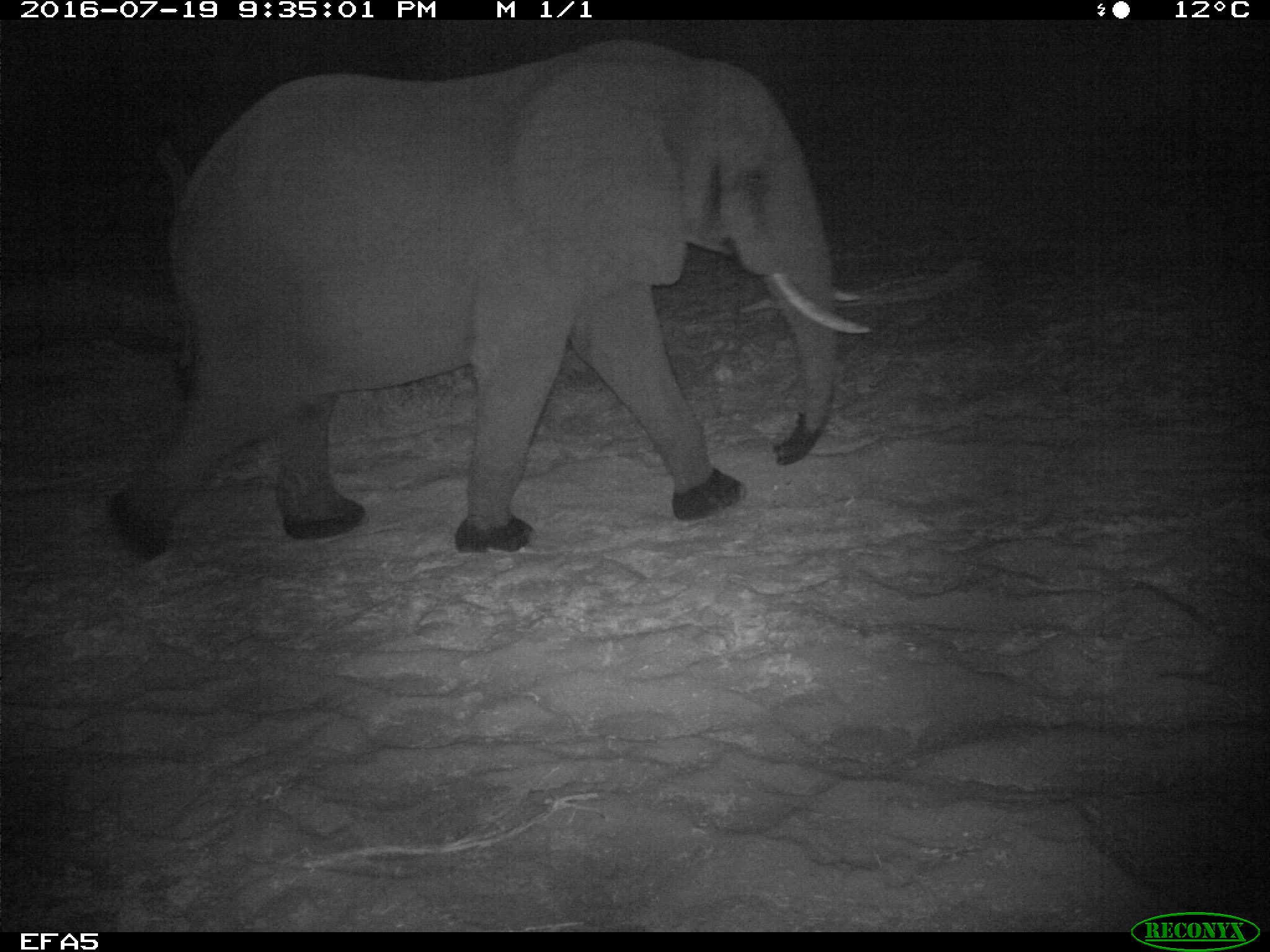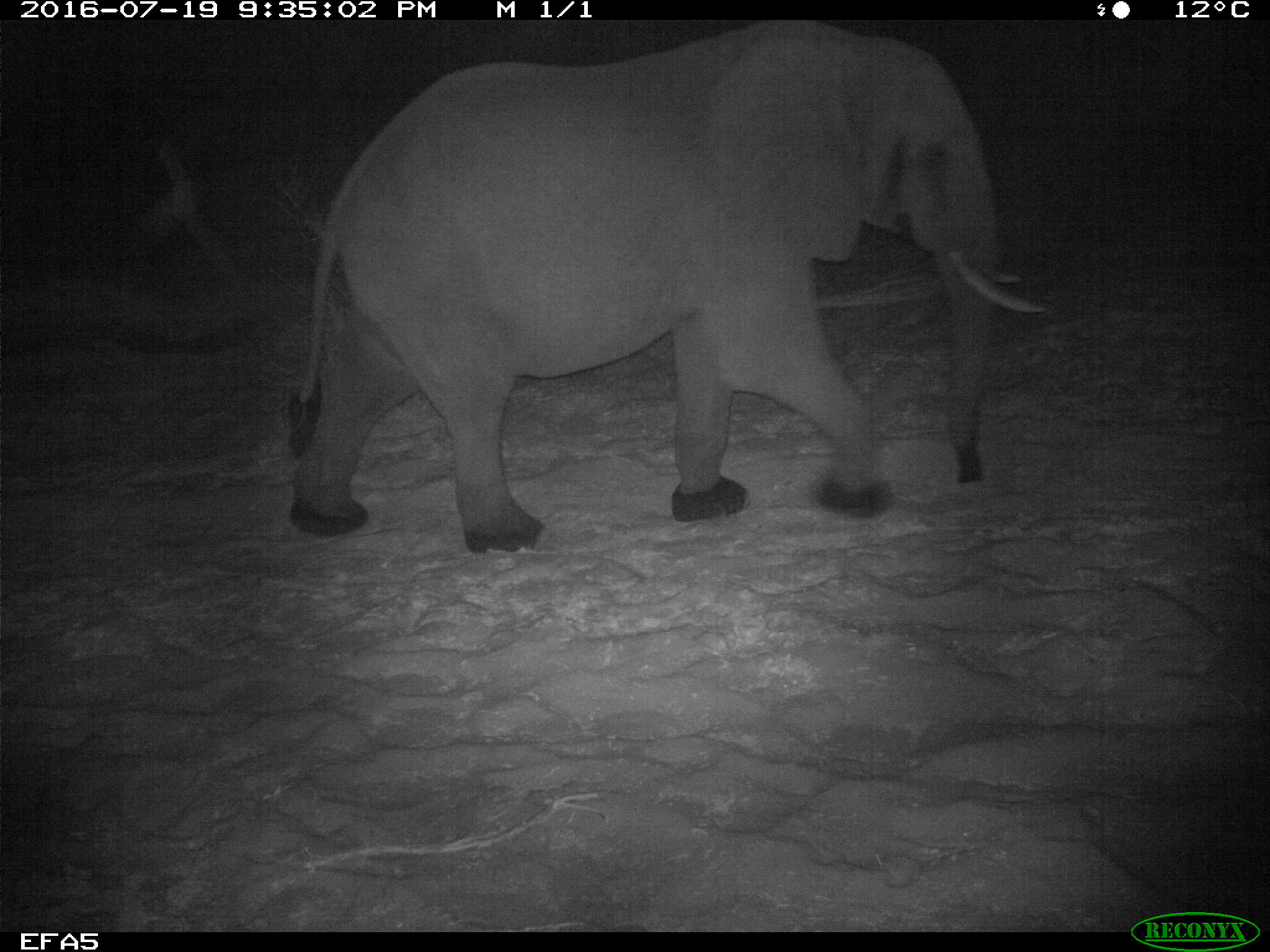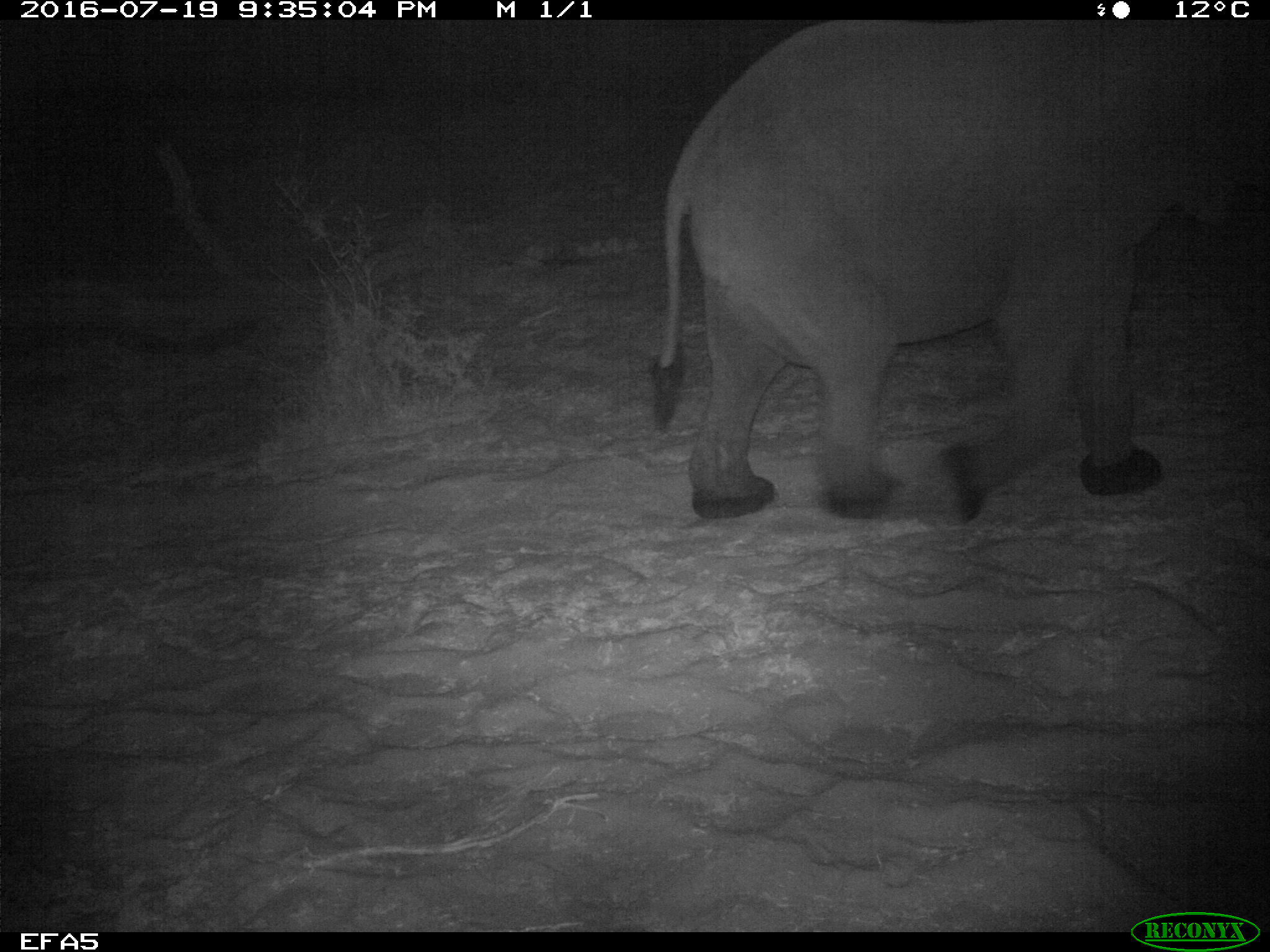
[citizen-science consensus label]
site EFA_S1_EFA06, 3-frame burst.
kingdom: Animalia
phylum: Chordata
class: Mammalia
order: Proboscidea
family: Elephantidae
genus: Loxodonta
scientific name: Loxodonta africana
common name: african bush elephant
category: elephant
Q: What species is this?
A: Elephant (african bush elephant) (Loxodonta africana).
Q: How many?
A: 1.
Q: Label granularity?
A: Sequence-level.